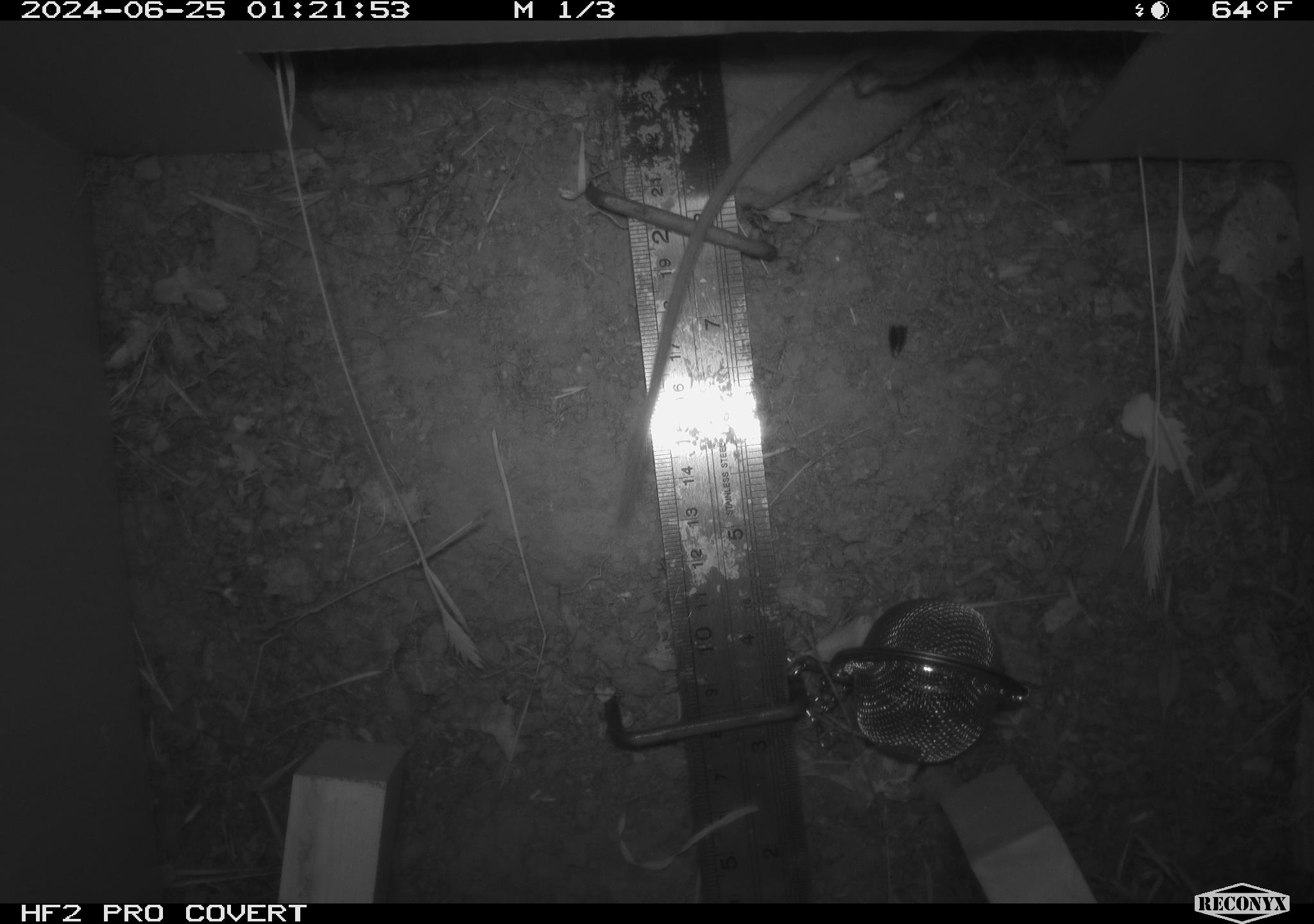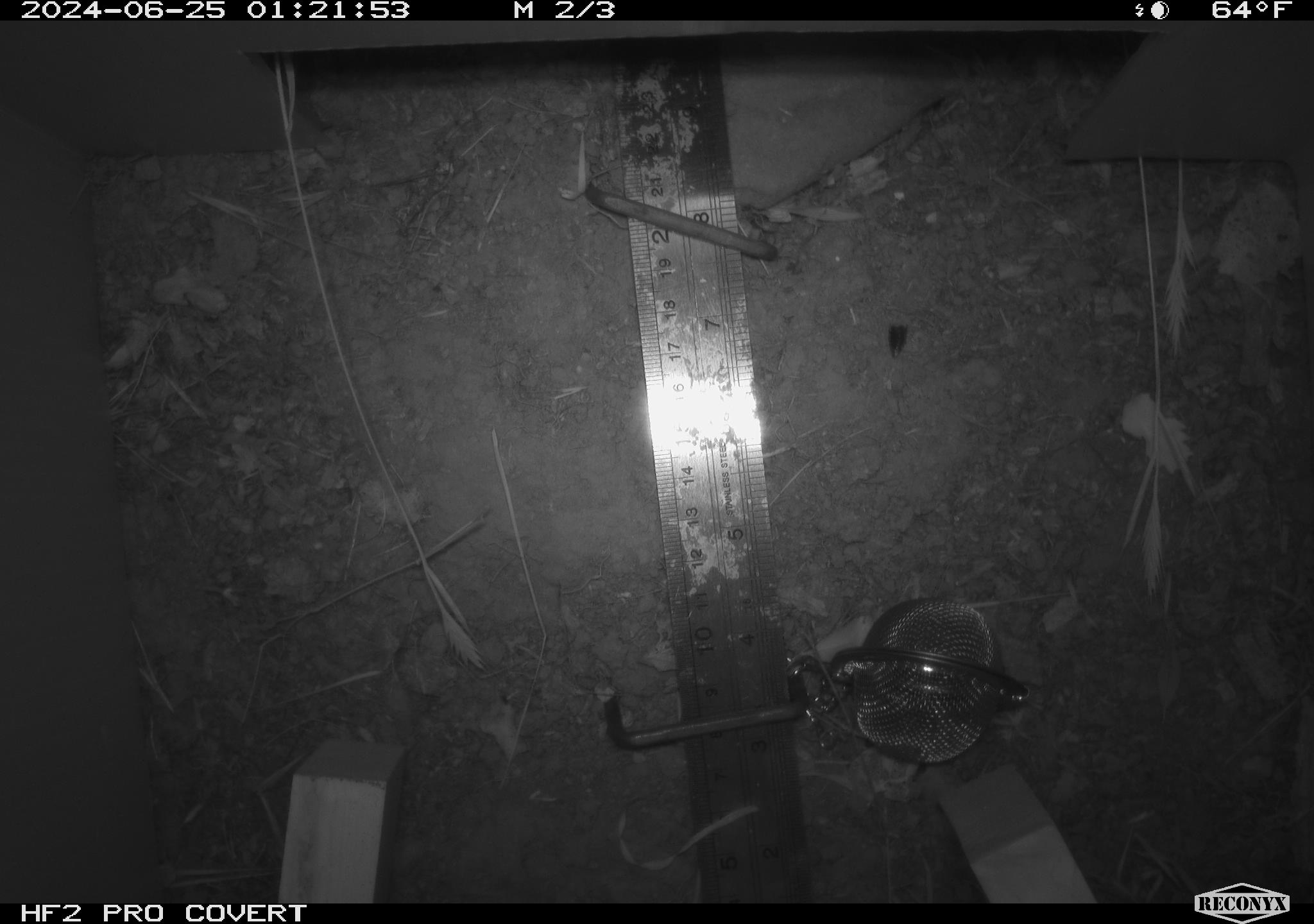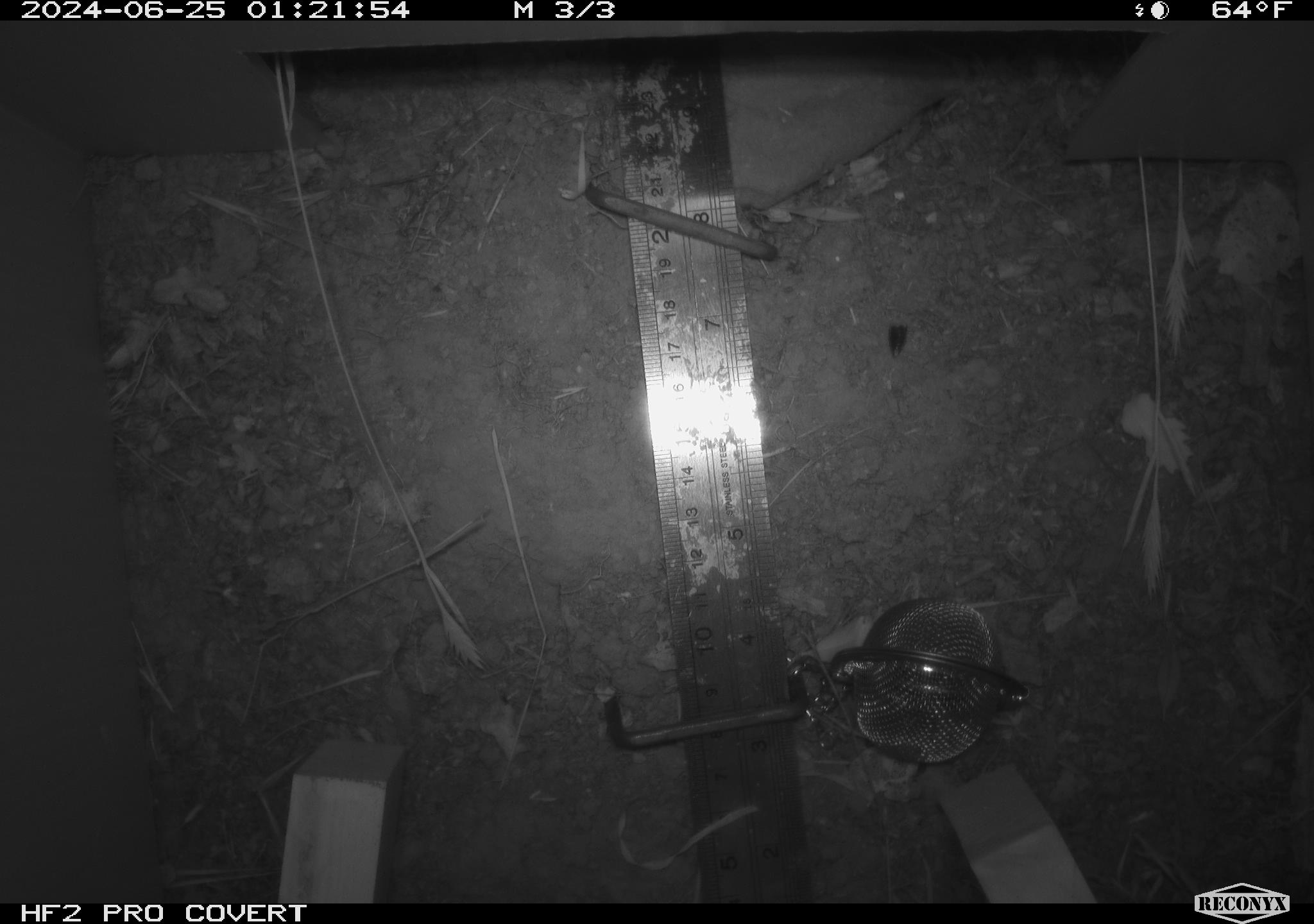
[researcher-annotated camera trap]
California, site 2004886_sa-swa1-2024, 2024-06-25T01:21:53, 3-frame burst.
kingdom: Animalia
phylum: Chordata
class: Mammalia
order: Rodentia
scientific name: Rodentia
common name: mouse species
Mouse species (Rodentia).